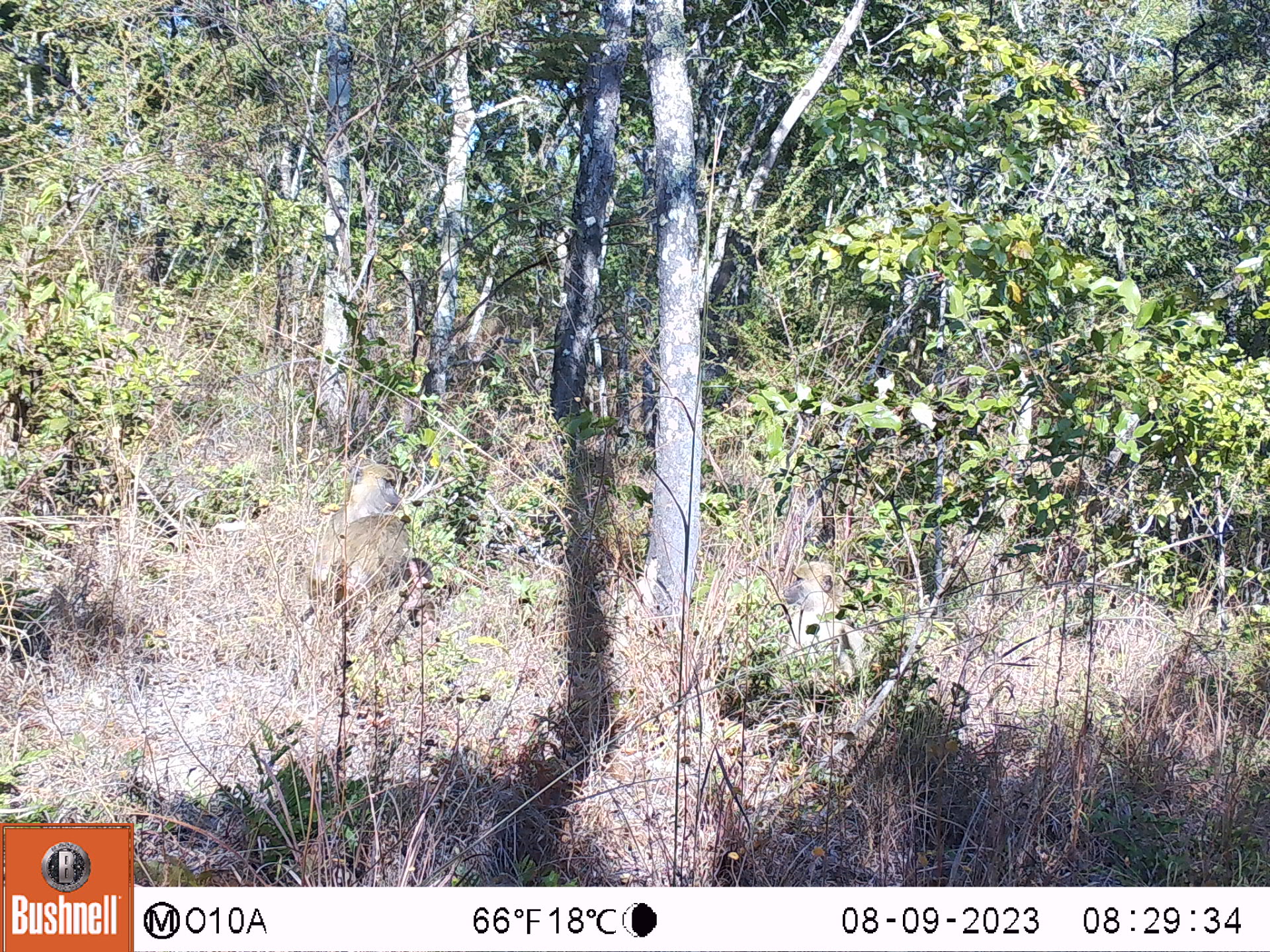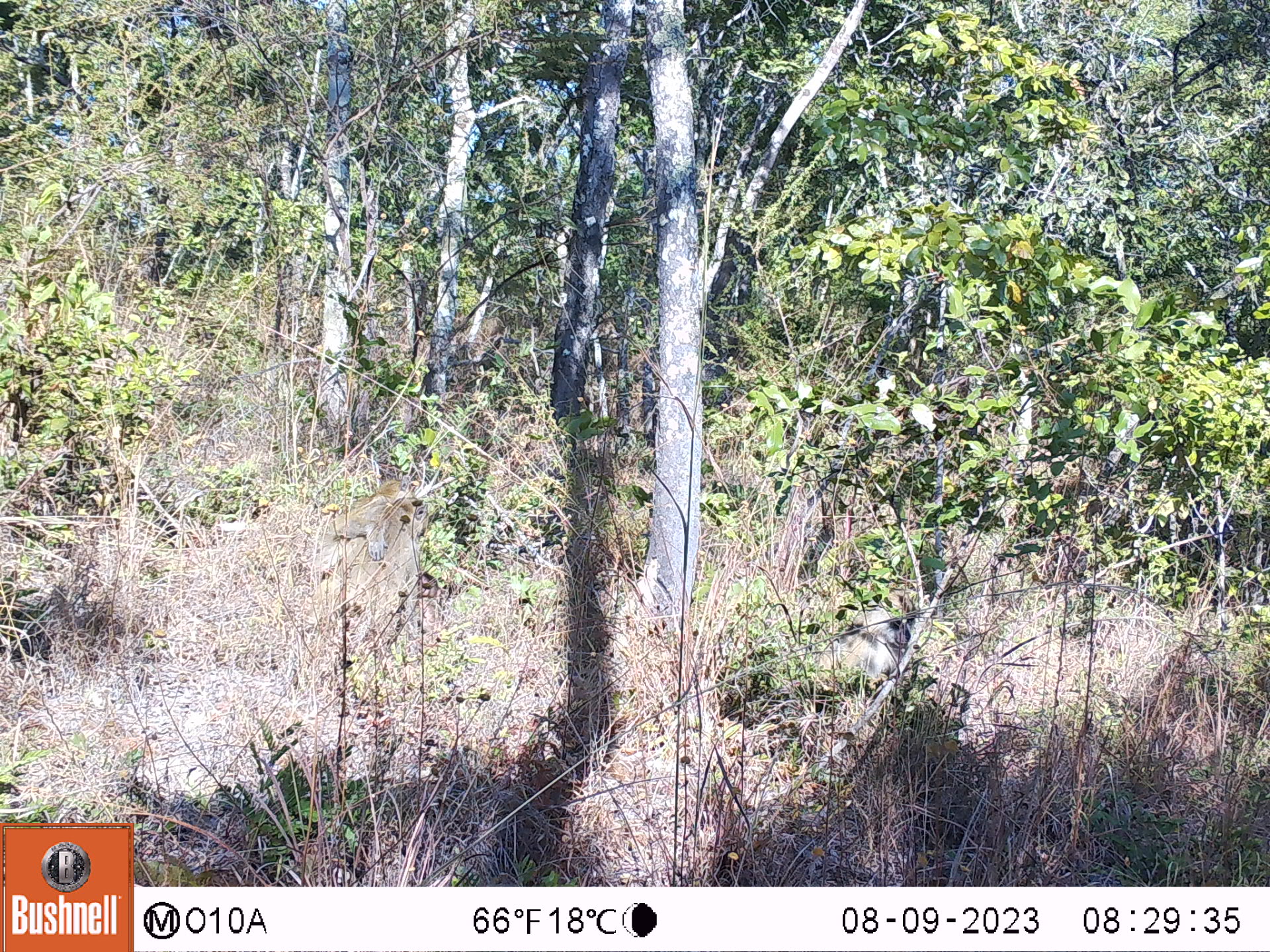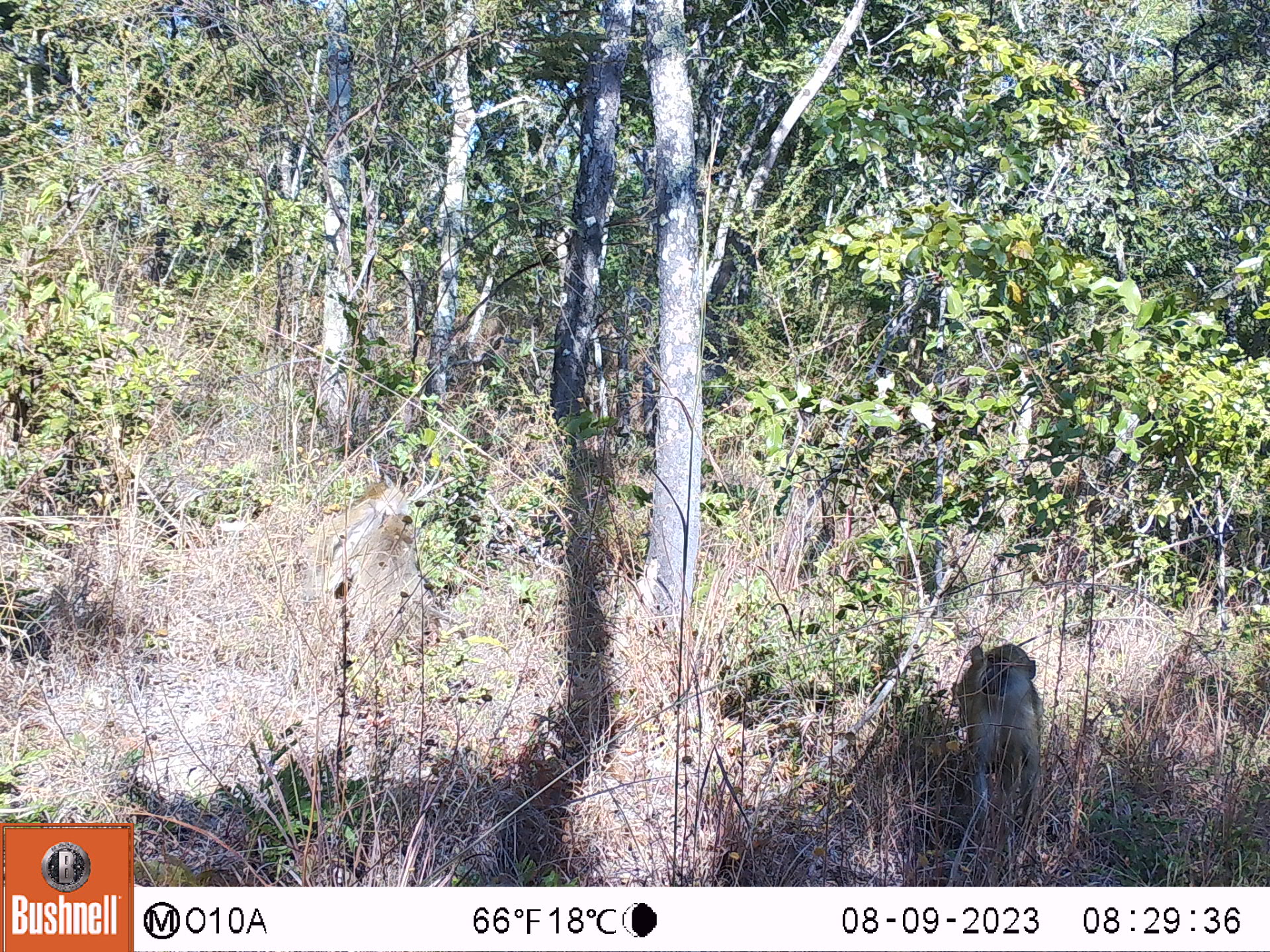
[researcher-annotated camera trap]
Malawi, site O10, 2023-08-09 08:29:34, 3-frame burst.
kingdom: Animalia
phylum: Chordata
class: Mammalia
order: Primates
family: Cercopithecidae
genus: Papio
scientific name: Papio cynocephalus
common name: yellow baboon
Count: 2.